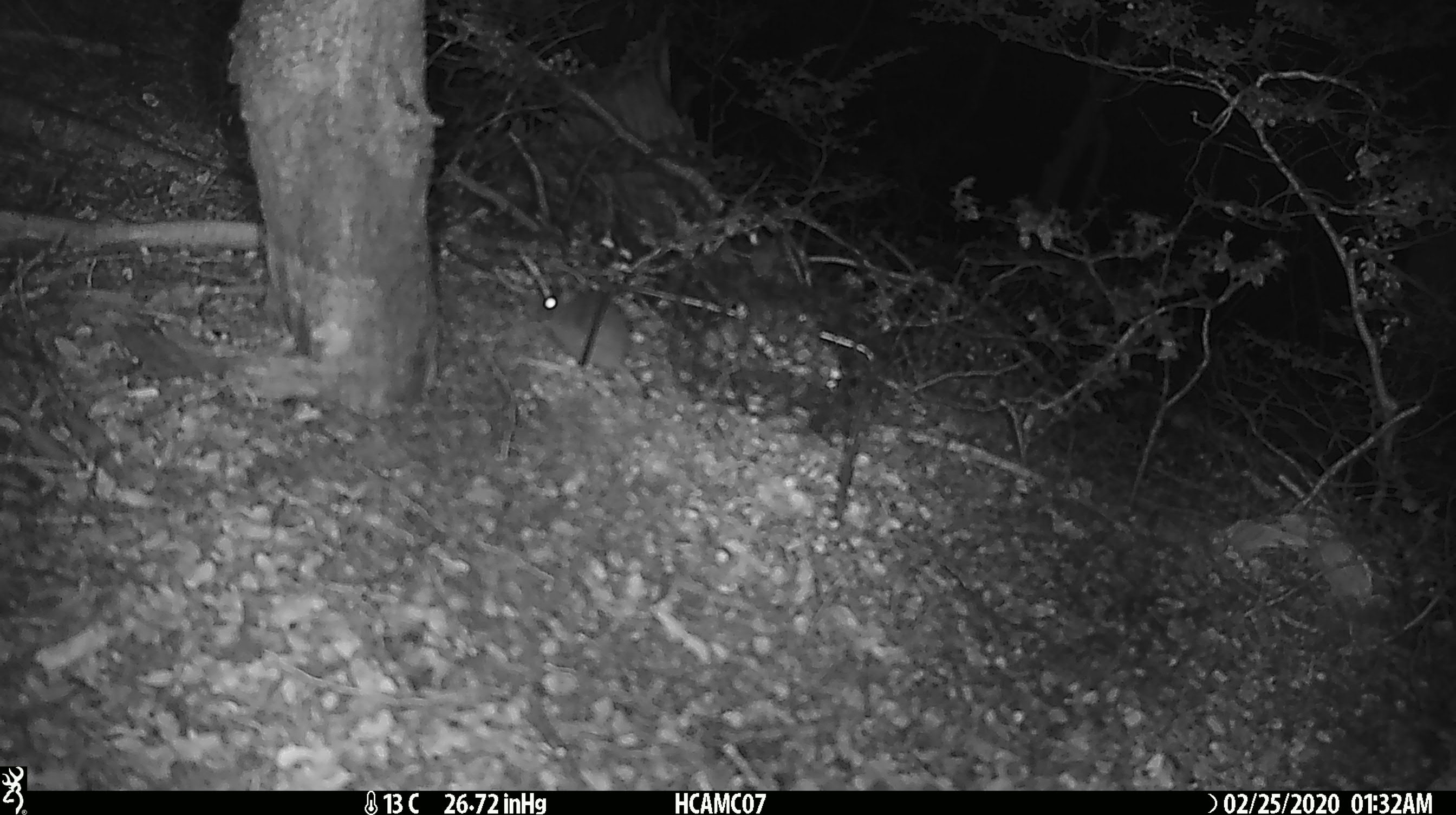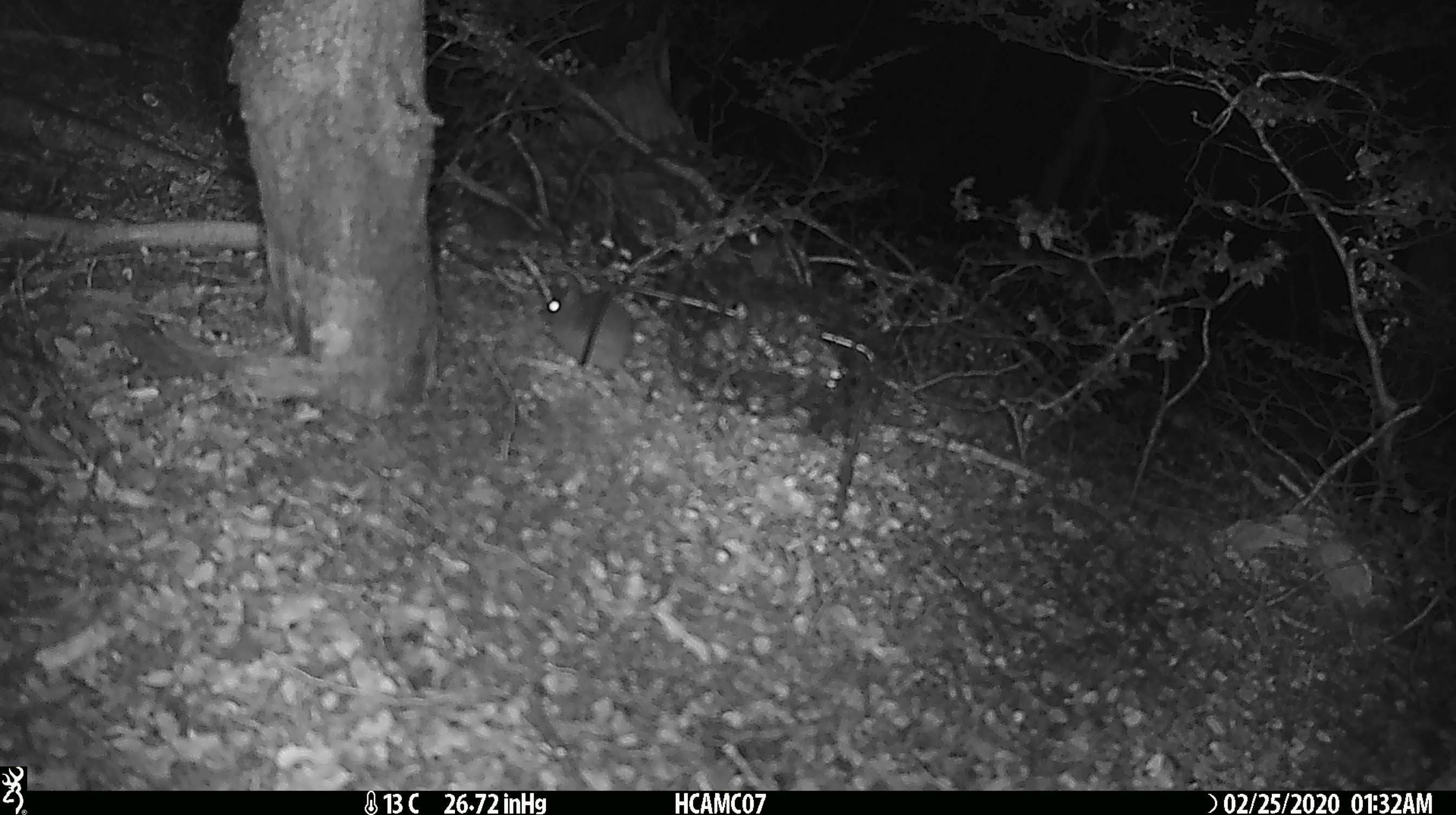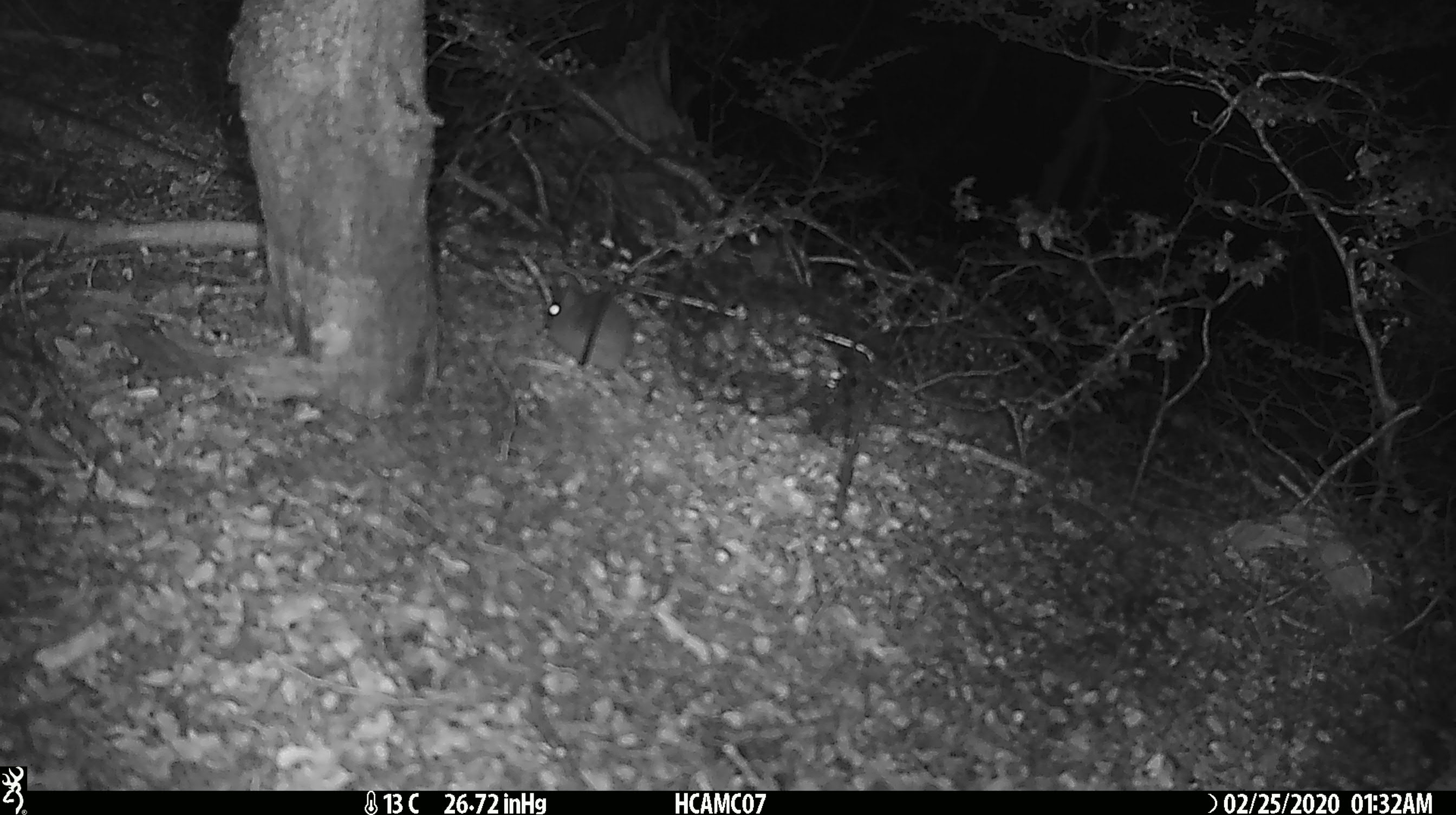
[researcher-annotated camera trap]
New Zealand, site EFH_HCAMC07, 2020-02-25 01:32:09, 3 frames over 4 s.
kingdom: Animalia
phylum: Chordata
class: Mammalia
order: Rodentia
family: Muridae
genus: Mus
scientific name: Mus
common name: mouse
Mouse (Mus).